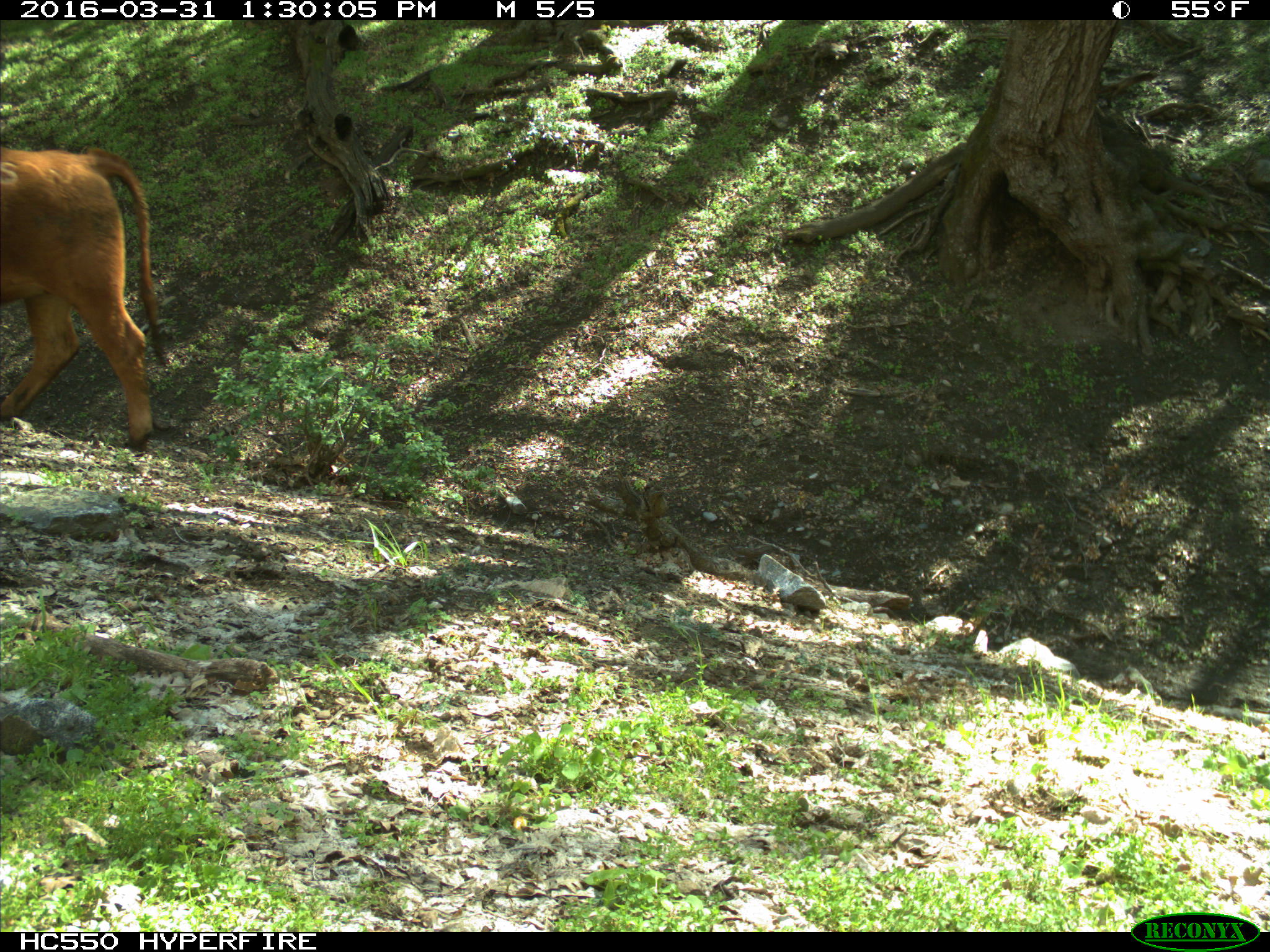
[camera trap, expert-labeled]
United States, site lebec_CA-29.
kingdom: Animalia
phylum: Chordata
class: Mammalia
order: Artiodactyla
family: Bovidae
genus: Bos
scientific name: Bos taurus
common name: domestic cow